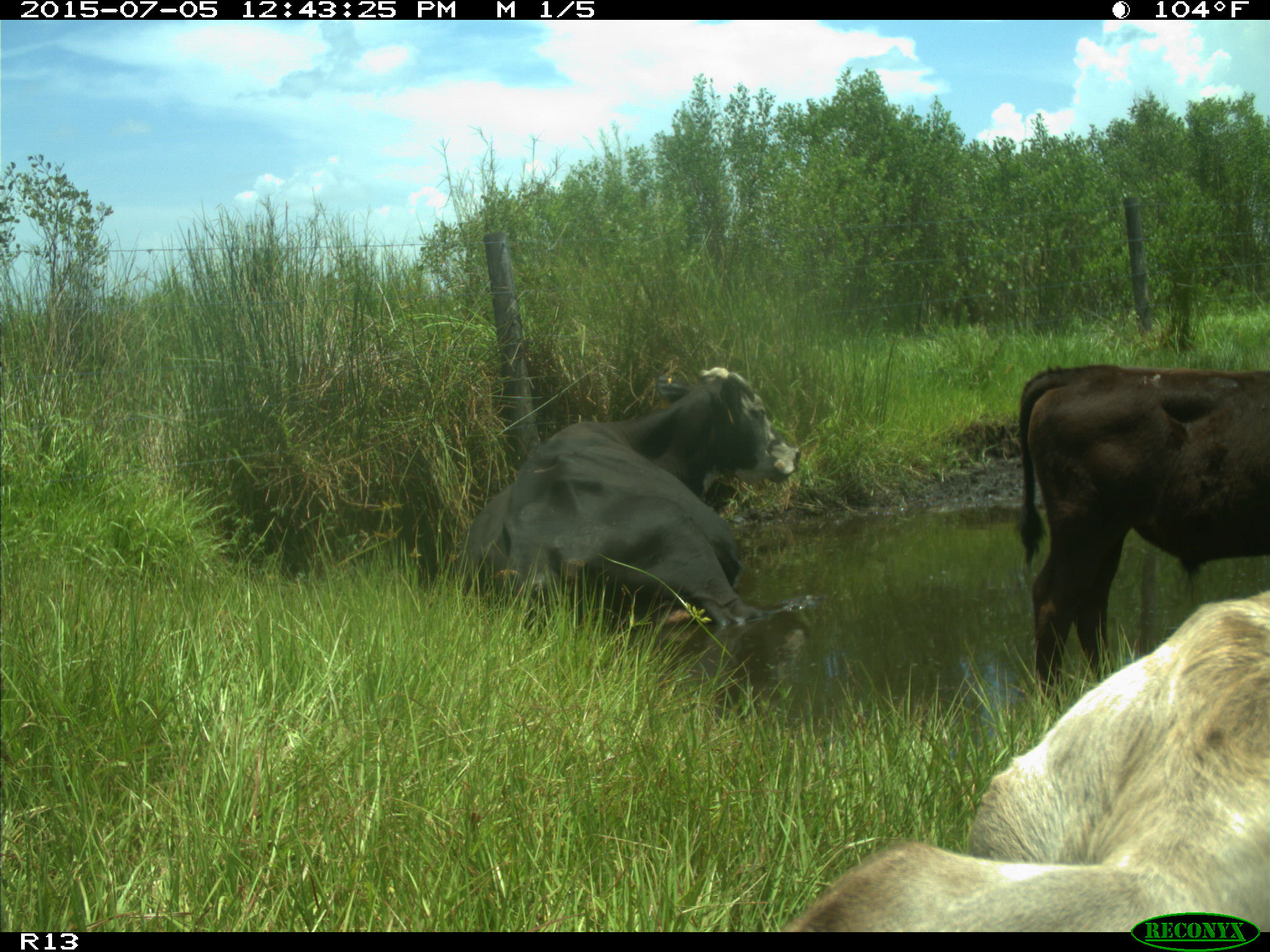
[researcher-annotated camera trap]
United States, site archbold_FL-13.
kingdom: Animalia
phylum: Chordata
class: Mammalia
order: Artiodactyla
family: Bovidae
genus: Bos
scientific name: Bos taurus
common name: domestic cow